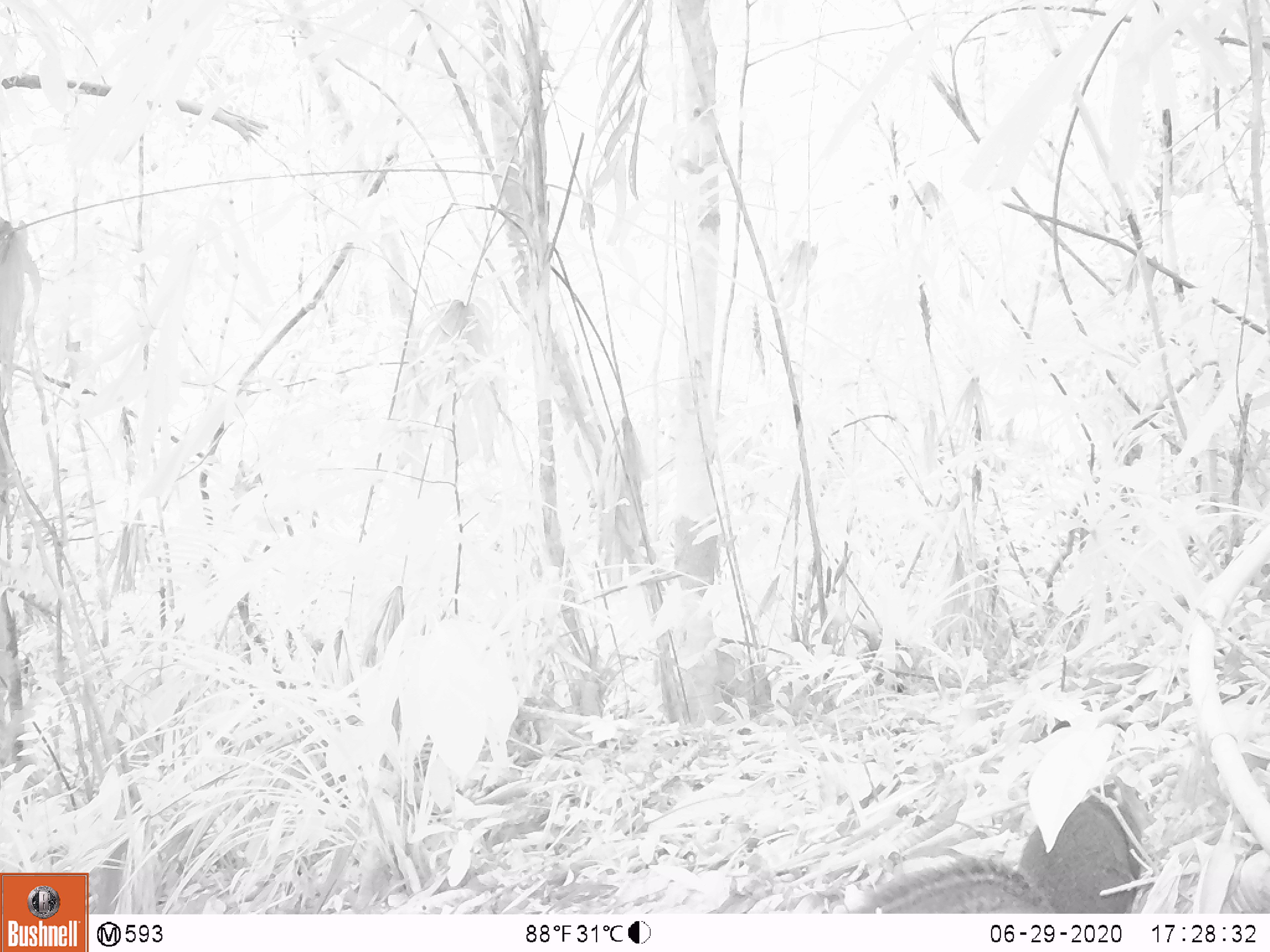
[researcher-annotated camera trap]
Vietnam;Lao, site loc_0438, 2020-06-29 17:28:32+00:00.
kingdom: Animalia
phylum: Chordata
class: Mammalia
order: Rodentia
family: Sciuridae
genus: Dremomys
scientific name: Dremomys rufigenis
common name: red-cheeked squirrel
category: red cheeked squirrel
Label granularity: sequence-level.